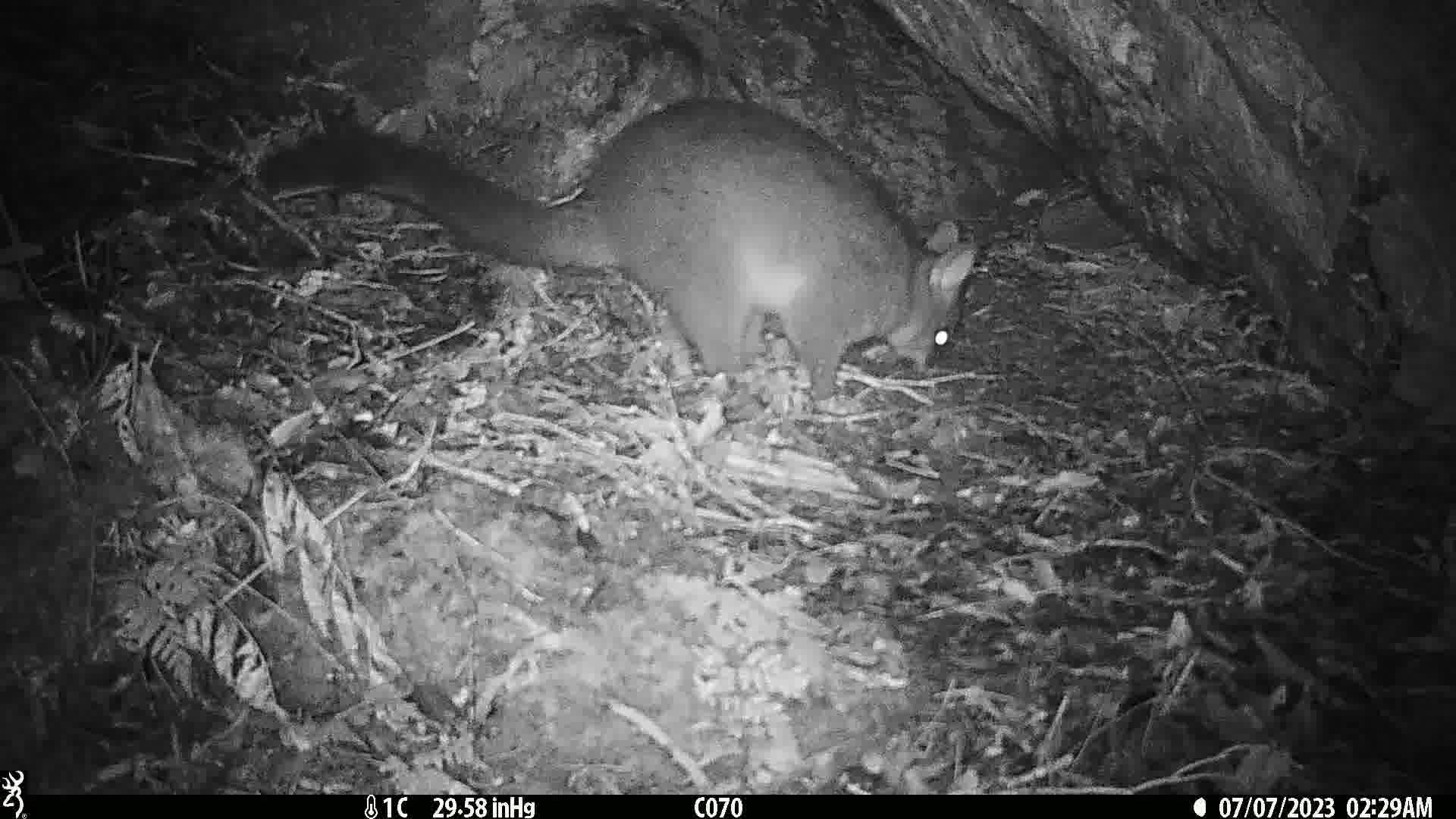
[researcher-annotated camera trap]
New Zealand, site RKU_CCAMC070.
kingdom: Animalia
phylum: Chordata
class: Mammalia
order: Diprotodontia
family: Phalangeridae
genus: Trichosurus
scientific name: Trichosurus vulpecula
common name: common brushtail possum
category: possum